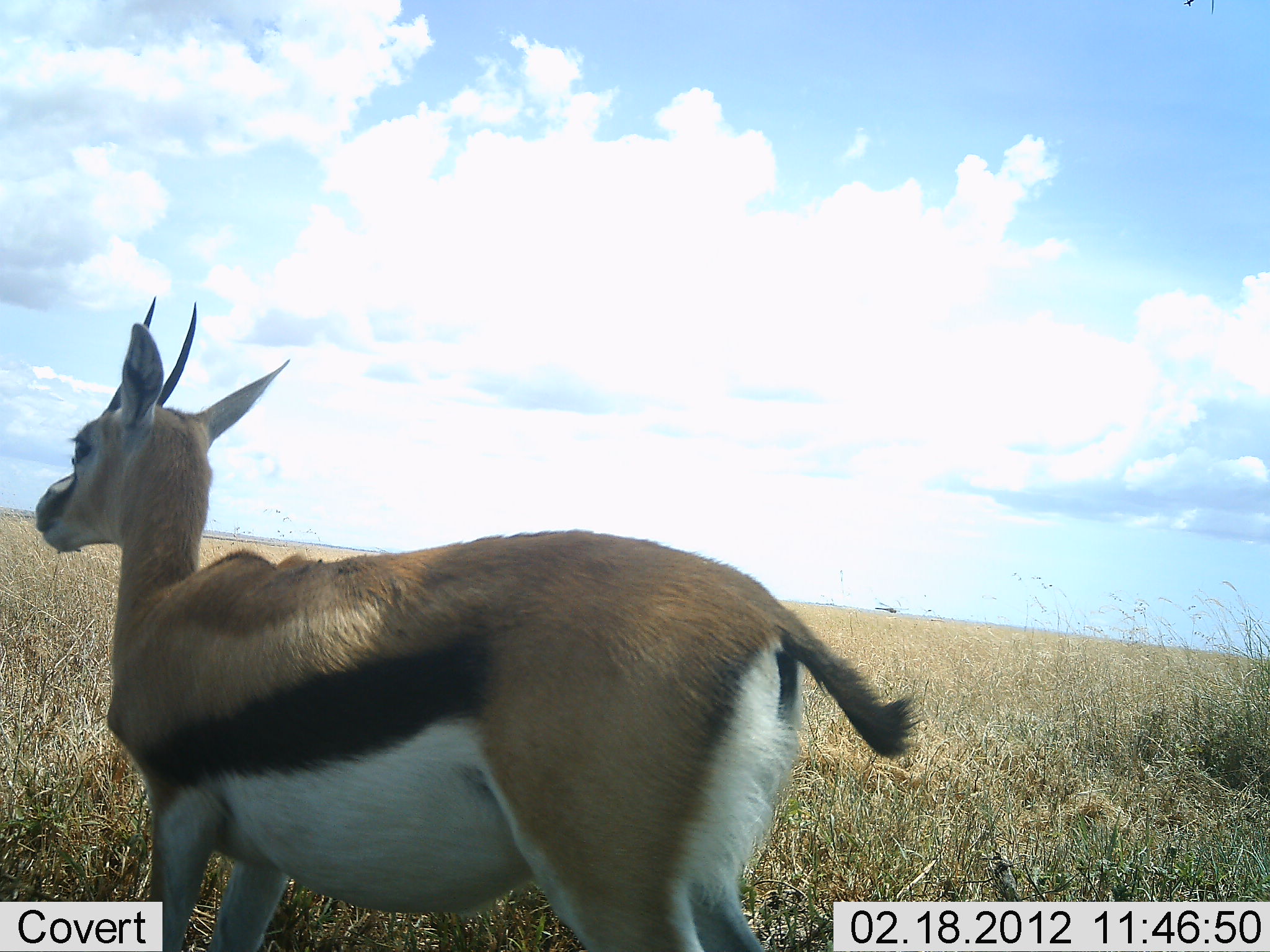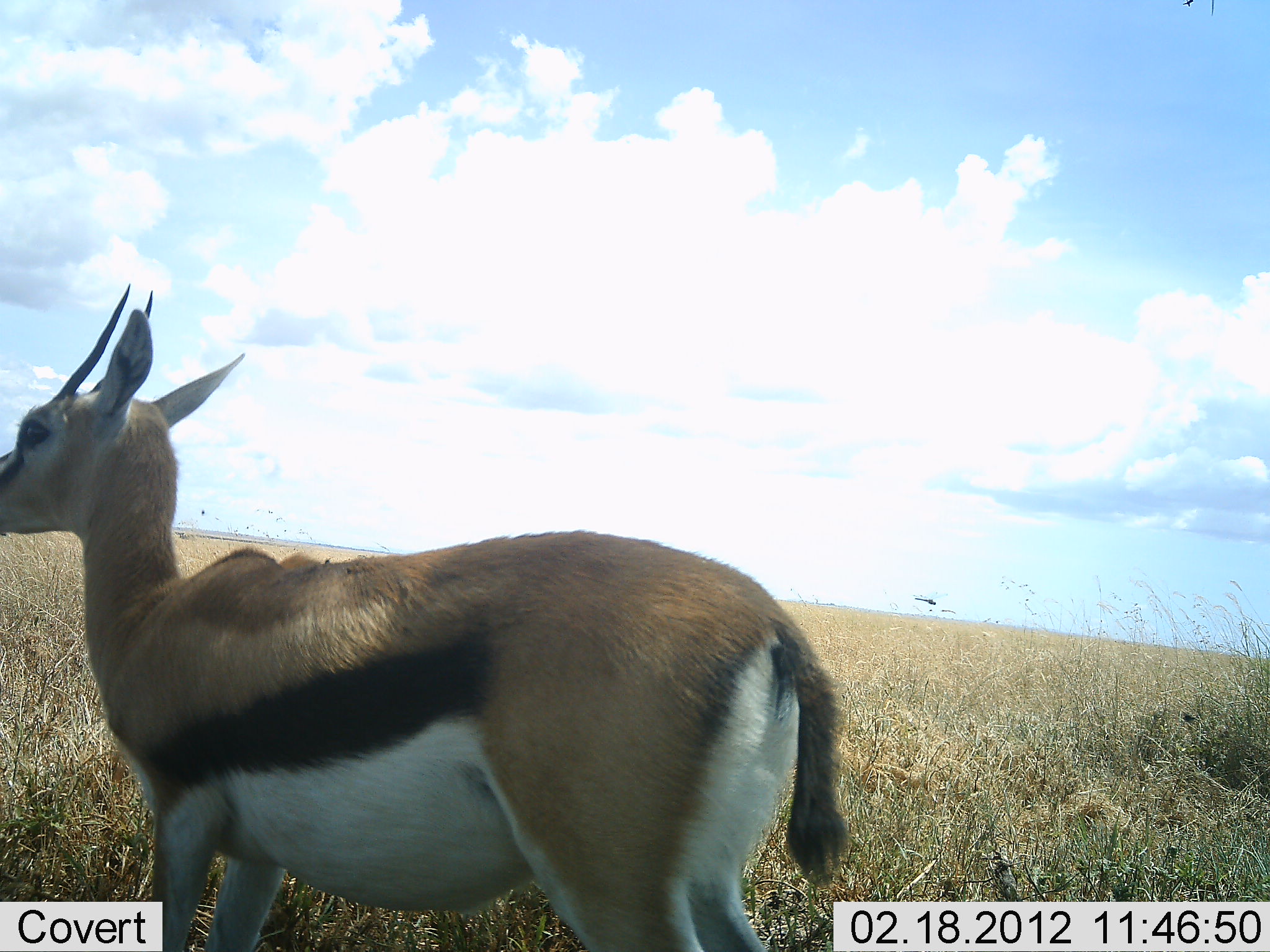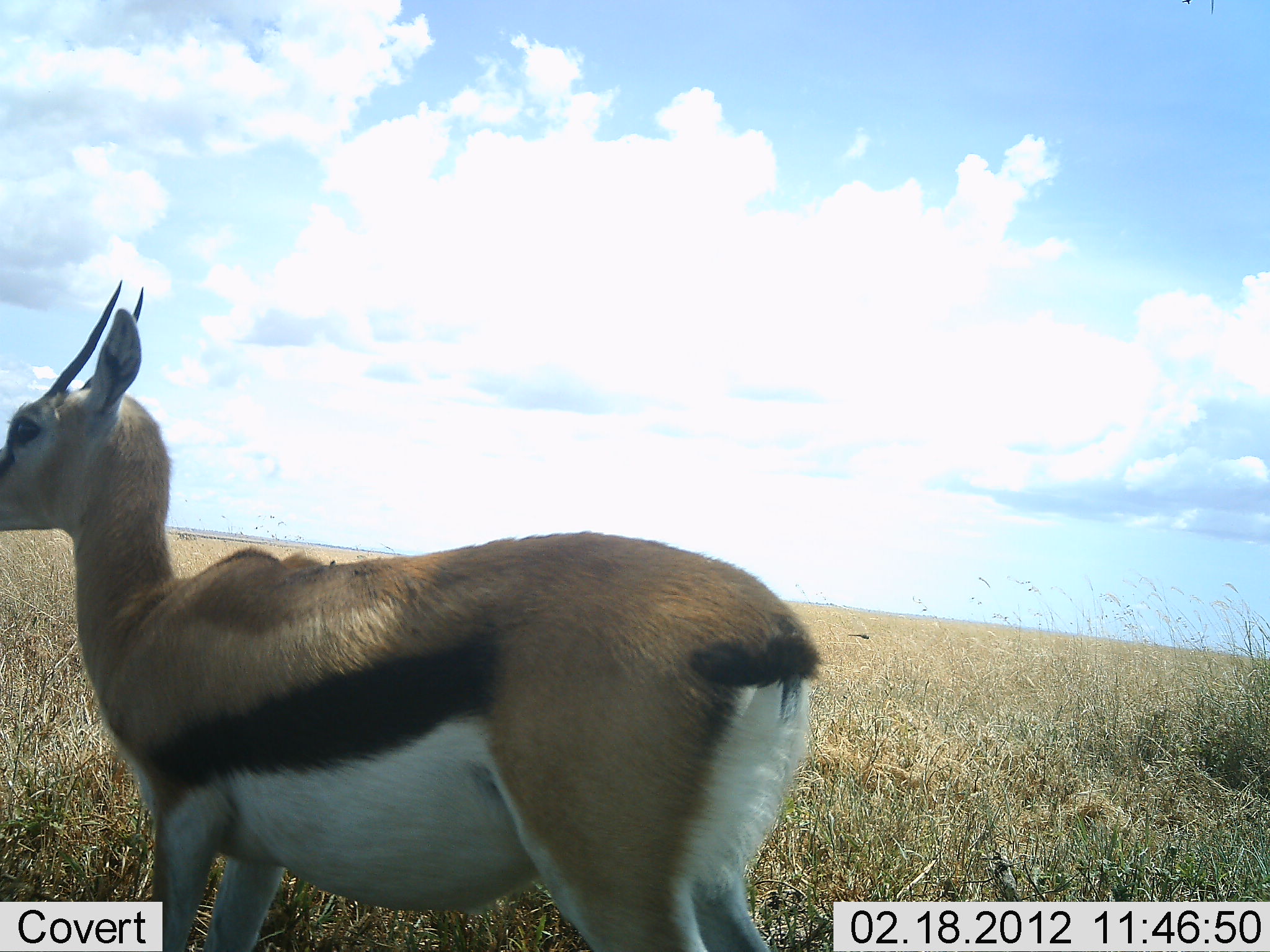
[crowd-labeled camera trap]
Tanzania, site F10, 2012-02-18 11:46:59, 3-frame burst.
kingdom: Animalia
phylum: Chordata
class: Mammalia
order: Artiodactyla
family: Bovidae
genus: Eudorcas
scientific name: Eudorcas thomsonii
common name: thomson's gazelle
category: gazellethomsons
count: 1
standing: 100%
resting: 0%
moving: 5%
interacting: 0%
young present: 0%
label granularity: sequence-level